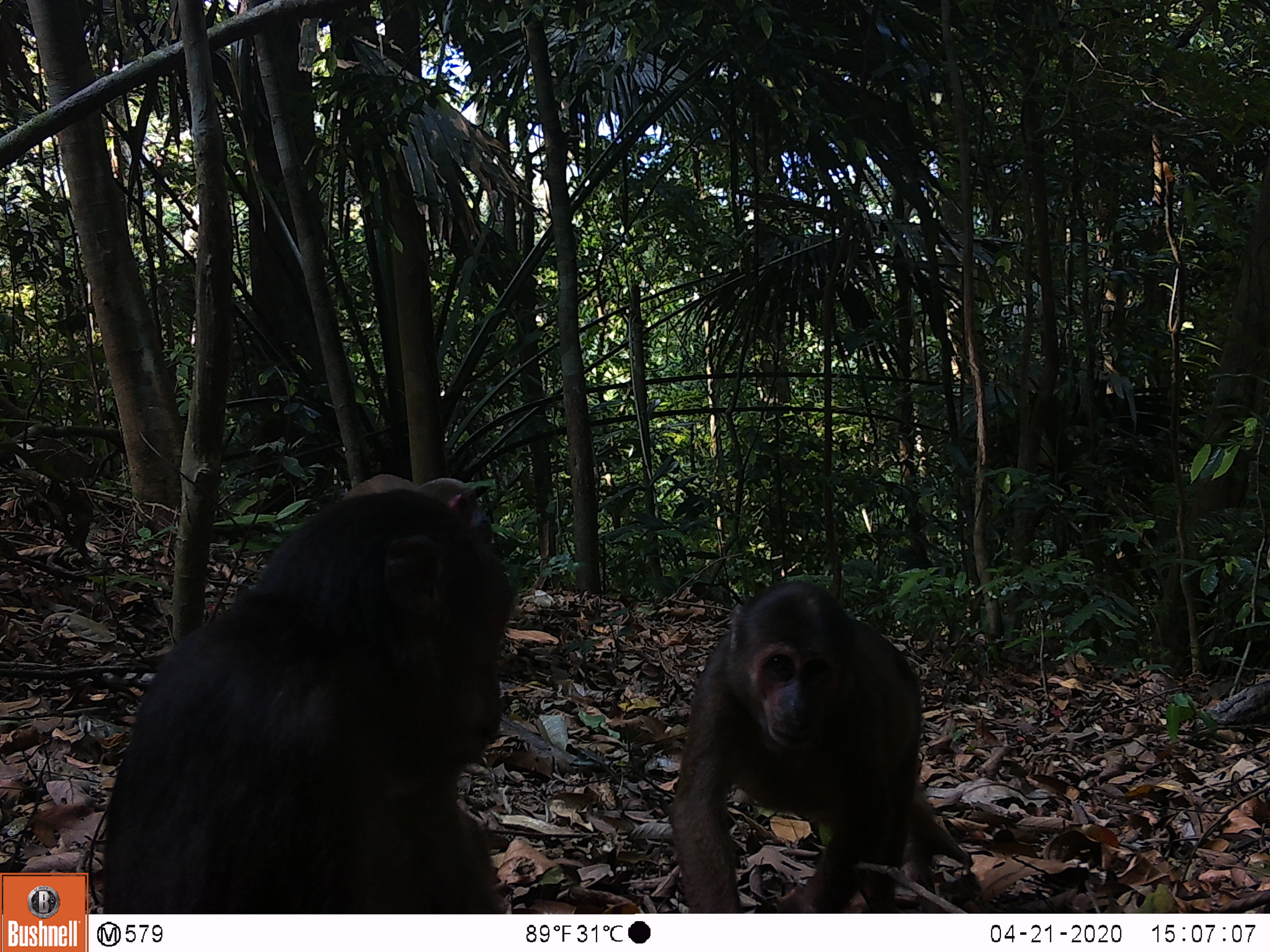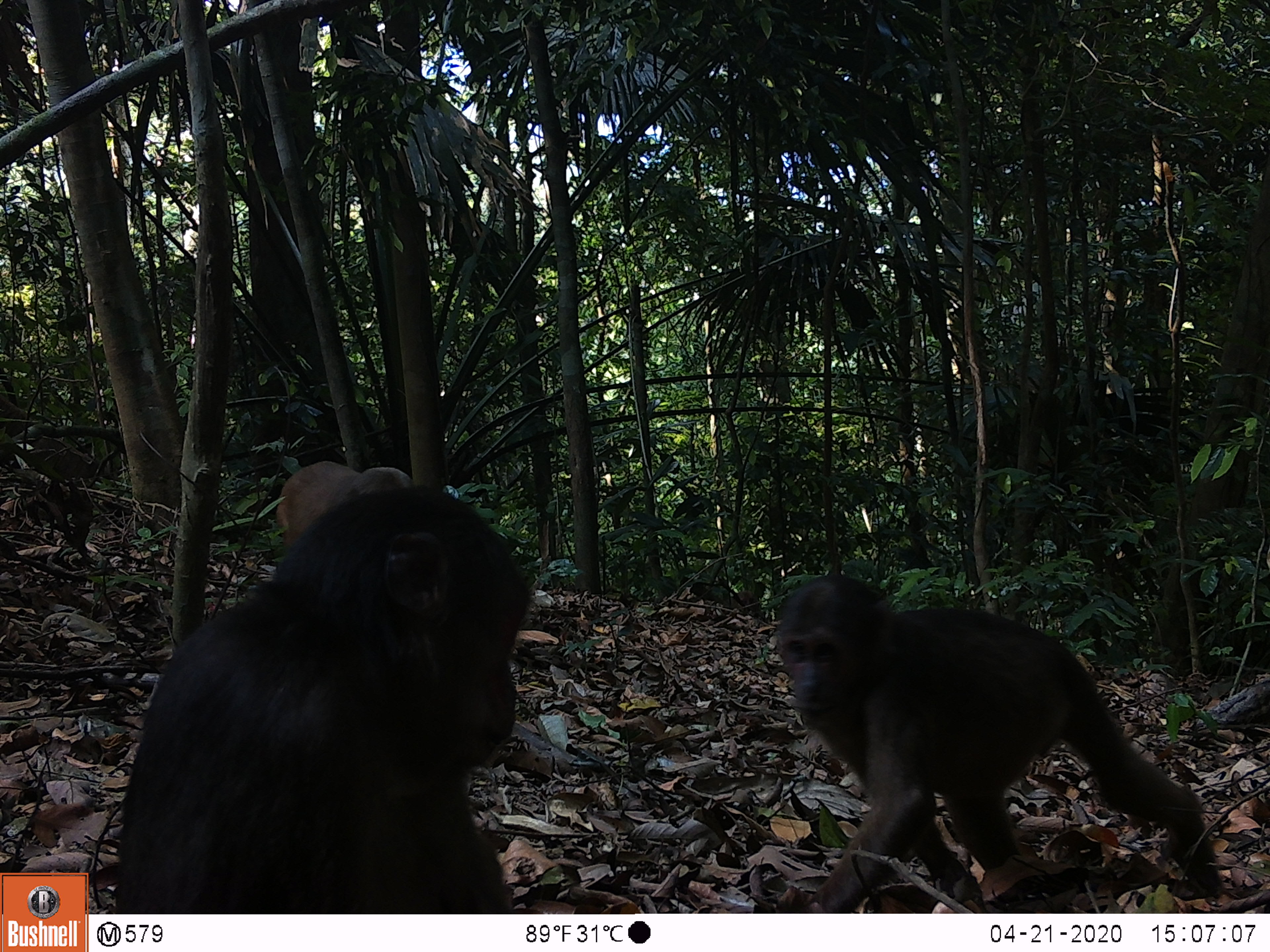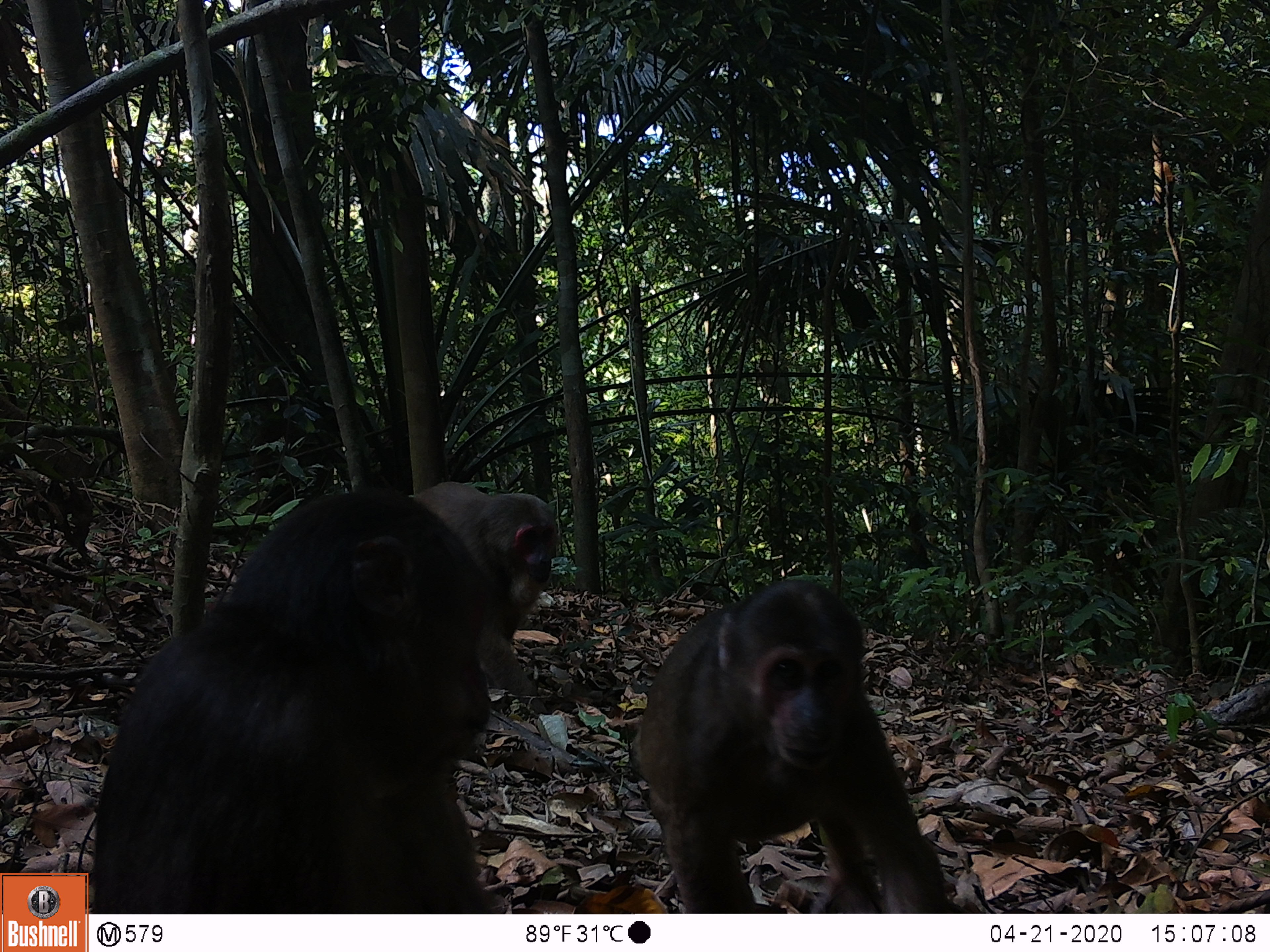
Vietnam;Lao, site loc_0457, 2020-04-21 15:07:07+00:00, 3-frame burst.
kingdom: Animalia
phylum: Chordata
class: Mammalia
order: Primates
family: Cercopithecidae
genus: Macaca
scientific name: Macaca arctoides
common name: stump-tailed macaque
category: stump tailed macaque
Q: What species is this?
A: Stump tailed macaque (stump-tailed macaque) (Macaca arctoides).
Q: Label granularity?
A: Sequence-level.